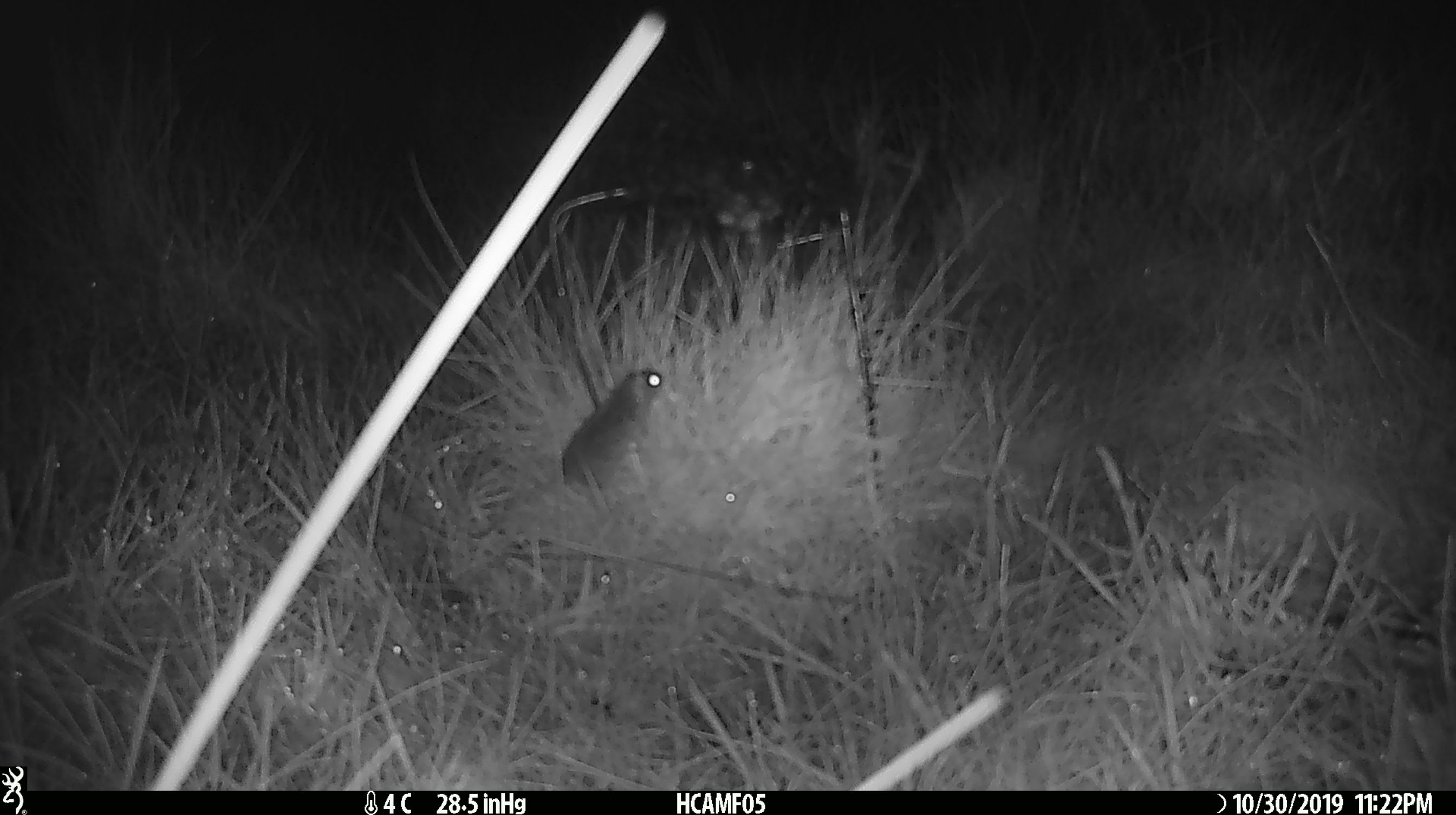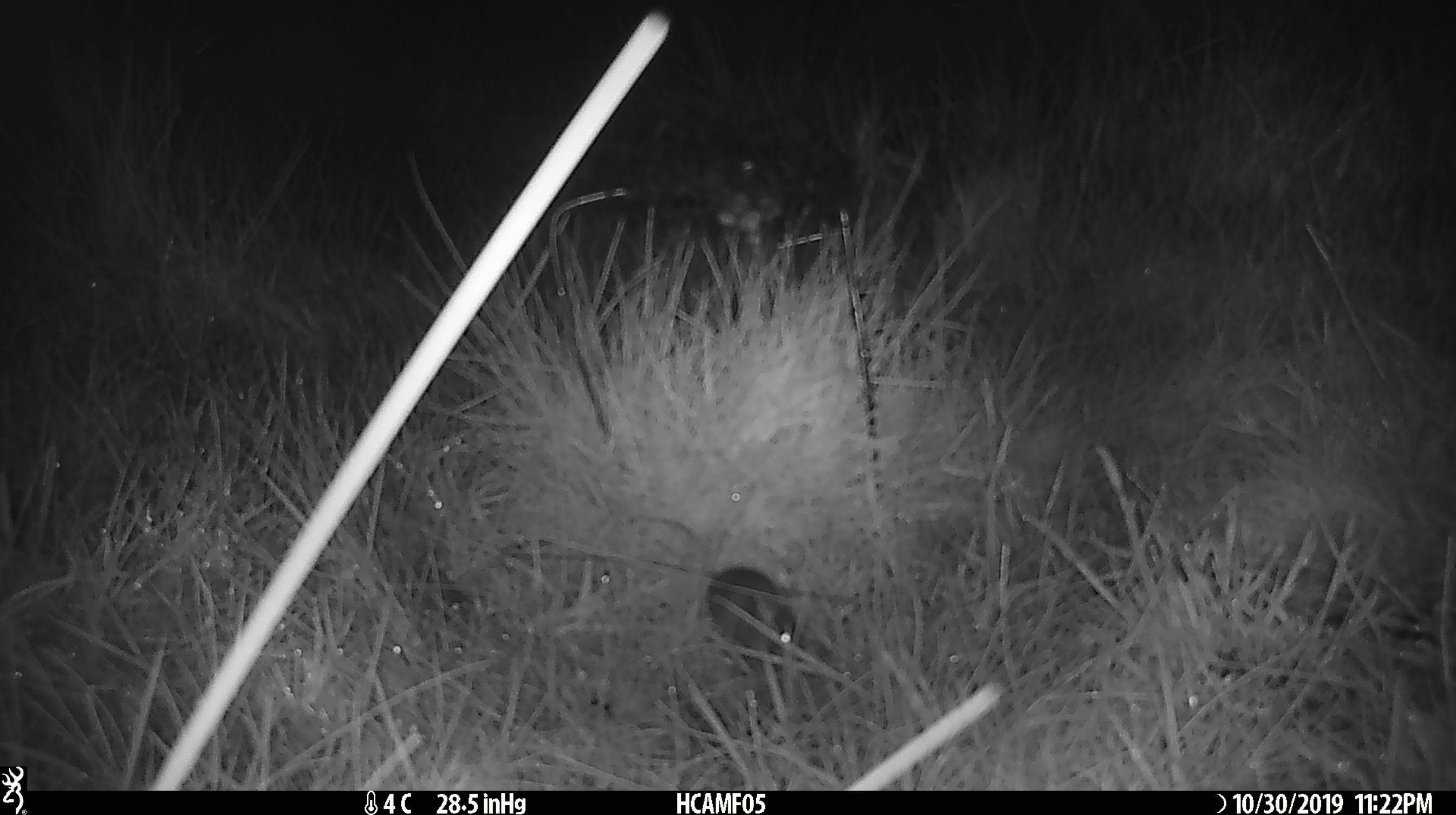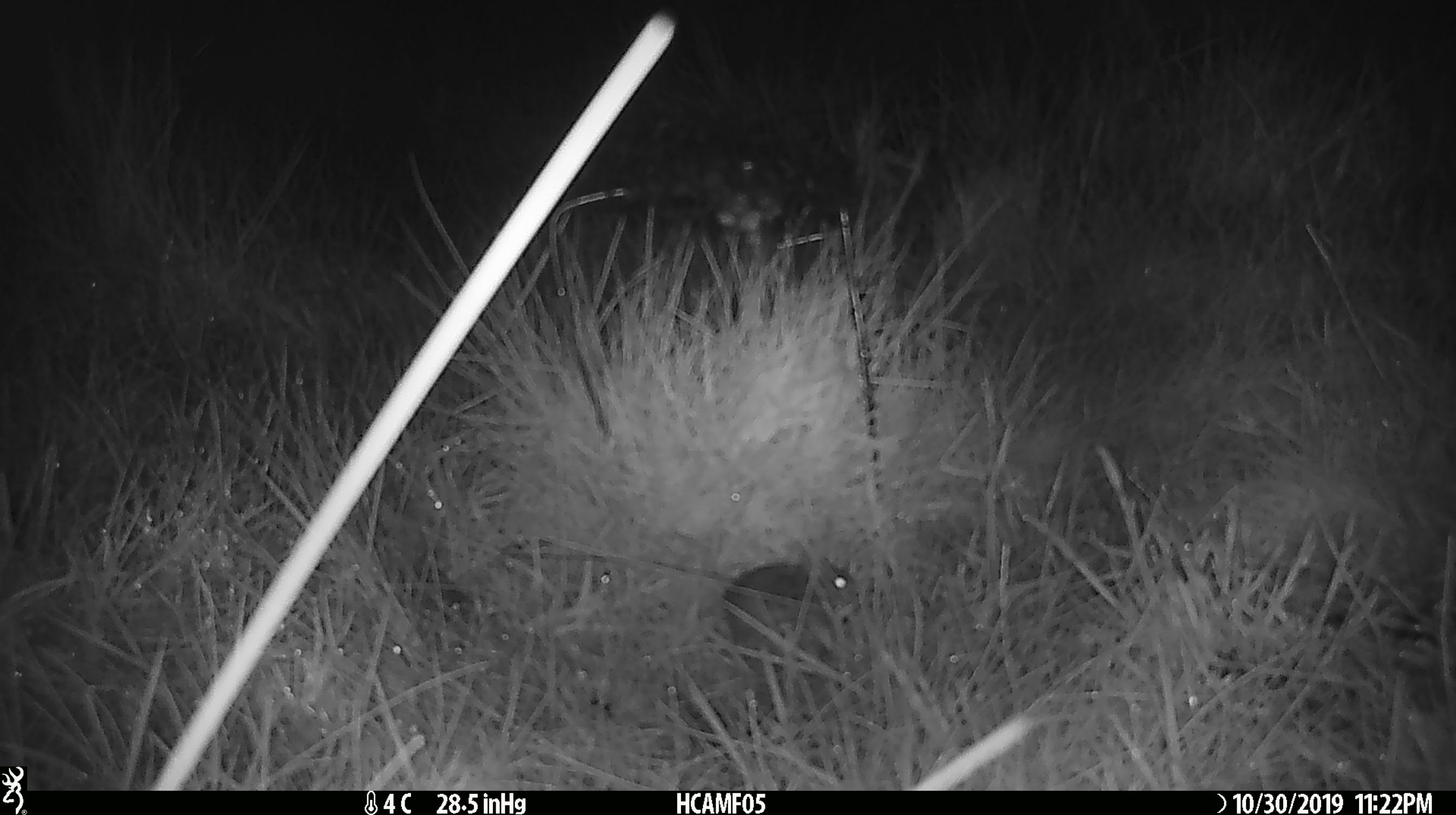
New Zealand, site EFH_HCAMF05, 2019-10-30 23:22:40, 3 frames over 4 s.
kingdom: Animalia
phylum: Chordata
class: Mammalia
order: Rodentia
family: Muridae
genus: Mus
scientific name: Mus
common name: mouse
Mouse (Mus).